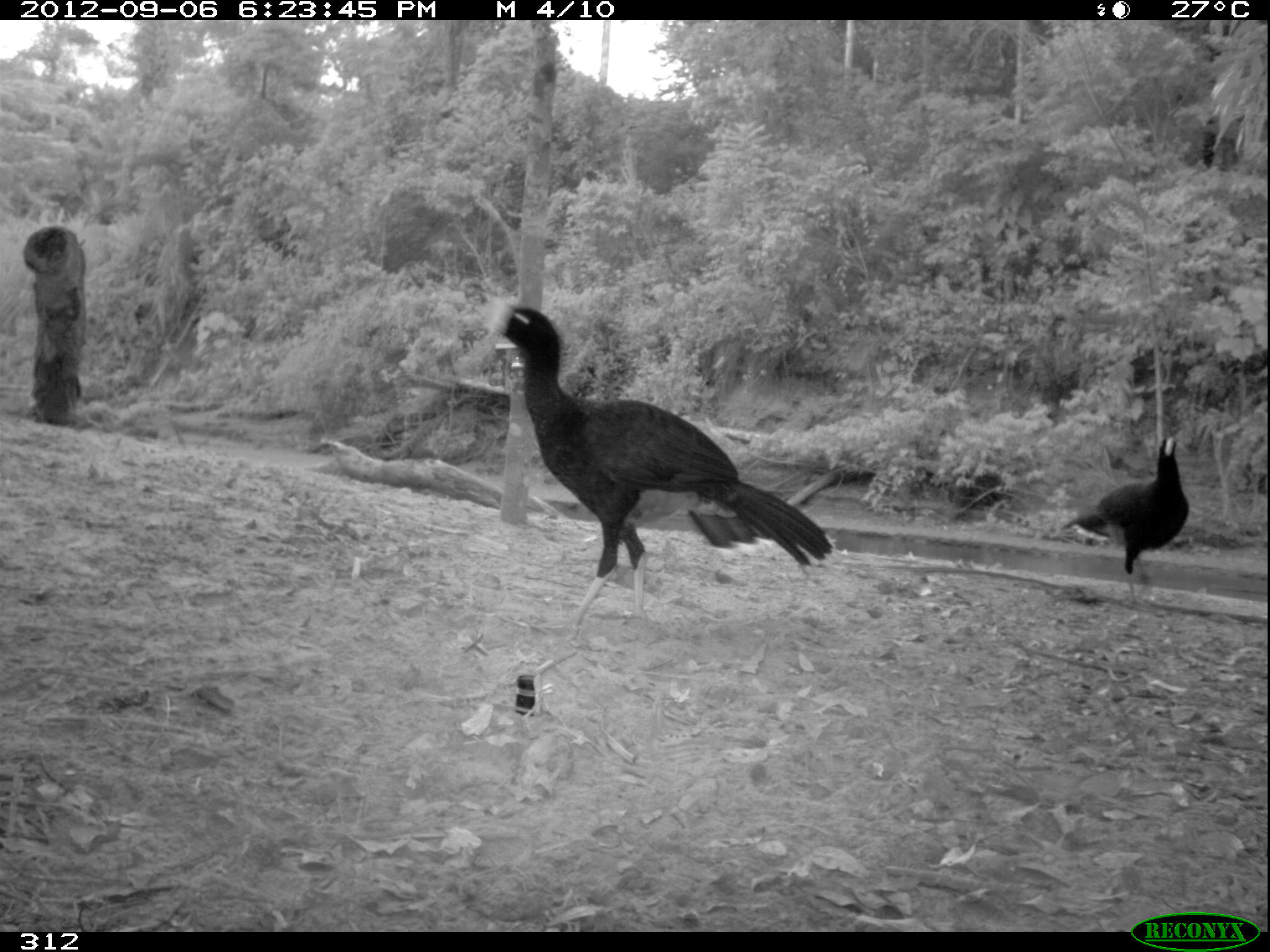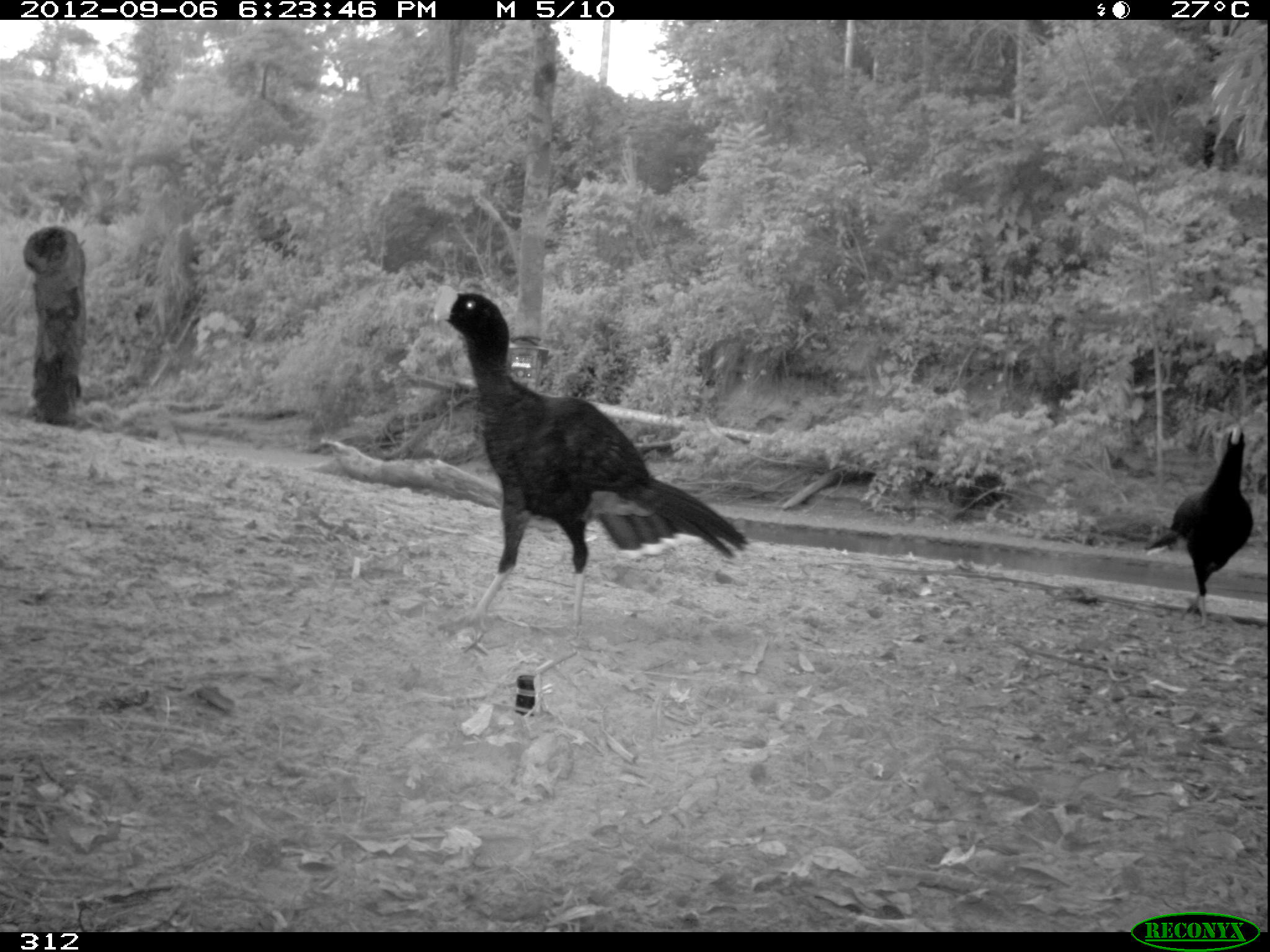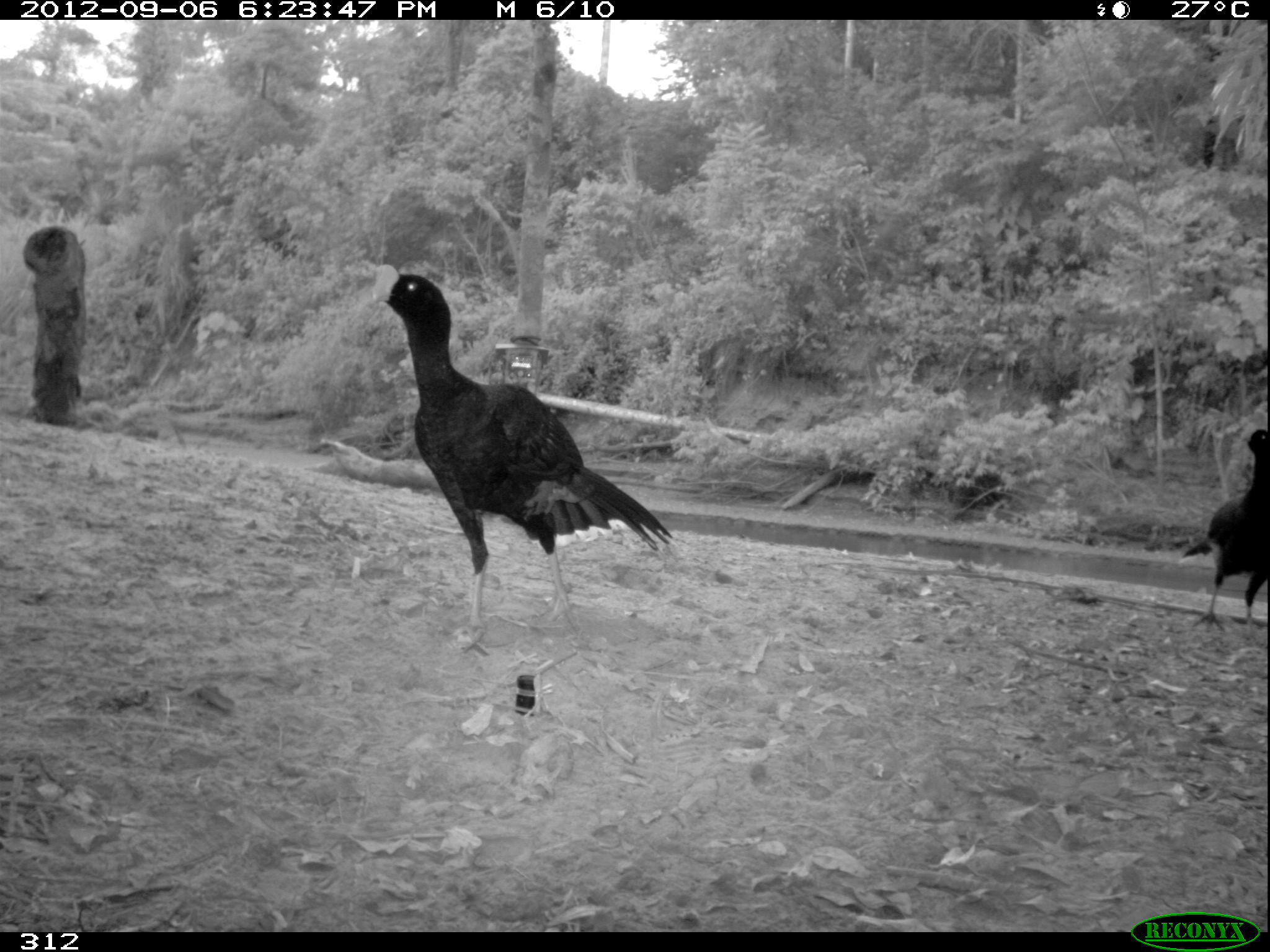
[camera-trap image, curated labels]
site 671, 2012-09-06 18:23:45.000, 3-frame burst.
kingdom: Animalia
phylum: Chordata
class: Aves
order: Galliformes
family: Cracidae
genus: Mitu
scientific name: Mitu tuberosum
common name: razor-billed curassow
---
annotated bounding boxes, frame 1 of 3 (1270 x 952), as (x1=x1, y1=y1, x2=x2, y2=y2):
mitu tuberosum: (x1=483, y1=301, x2=837, y2=645); (x1=1061, y1=436, x2=1190, y2=610)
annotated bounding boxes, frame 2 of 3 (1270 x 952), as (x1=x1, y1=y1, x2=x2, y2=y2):
mitu tuberosum: (x1=430, y1=283, x2=749, y2=625); (x1=1145, y1=424, x2=1256, y2=632)